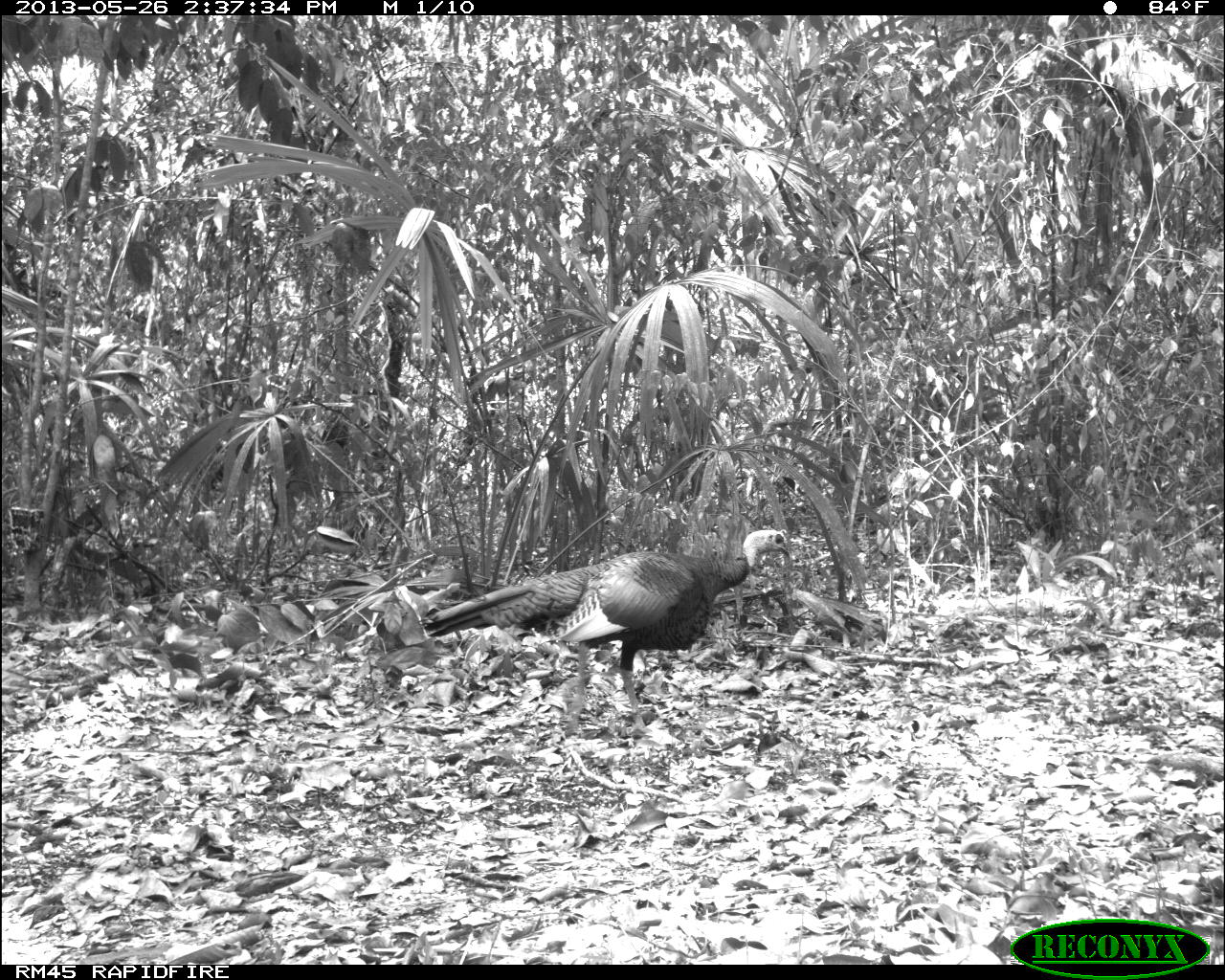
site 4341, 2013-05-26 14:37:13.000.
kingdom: Animalia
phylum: Chordata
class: Aves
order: Galliformes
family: Phasianidae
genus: Meleagris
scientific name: Meleagris ocellata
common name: ocellated turkey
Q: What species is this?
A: Meleagris ocellata (ocellated turkey).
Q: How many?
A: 1.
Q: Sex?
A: Male.